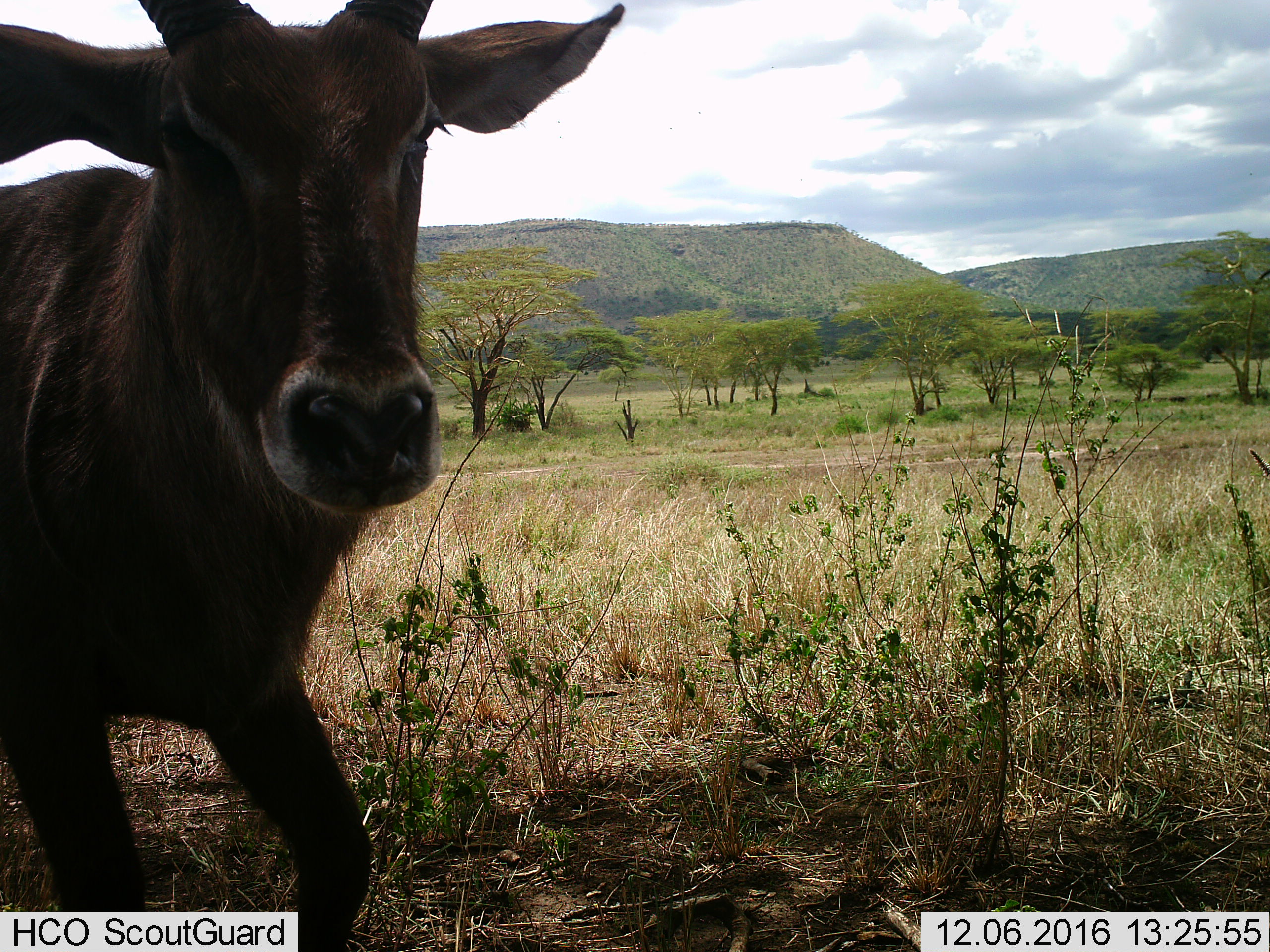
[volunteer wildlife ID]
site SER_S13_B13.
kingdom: Animalia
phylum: Chordata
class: Mammalia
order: Artiodactyla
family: Bovidae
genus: Kobus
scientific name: Kobus ellipsiprymnus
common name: waterbuck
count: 1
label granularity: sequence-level